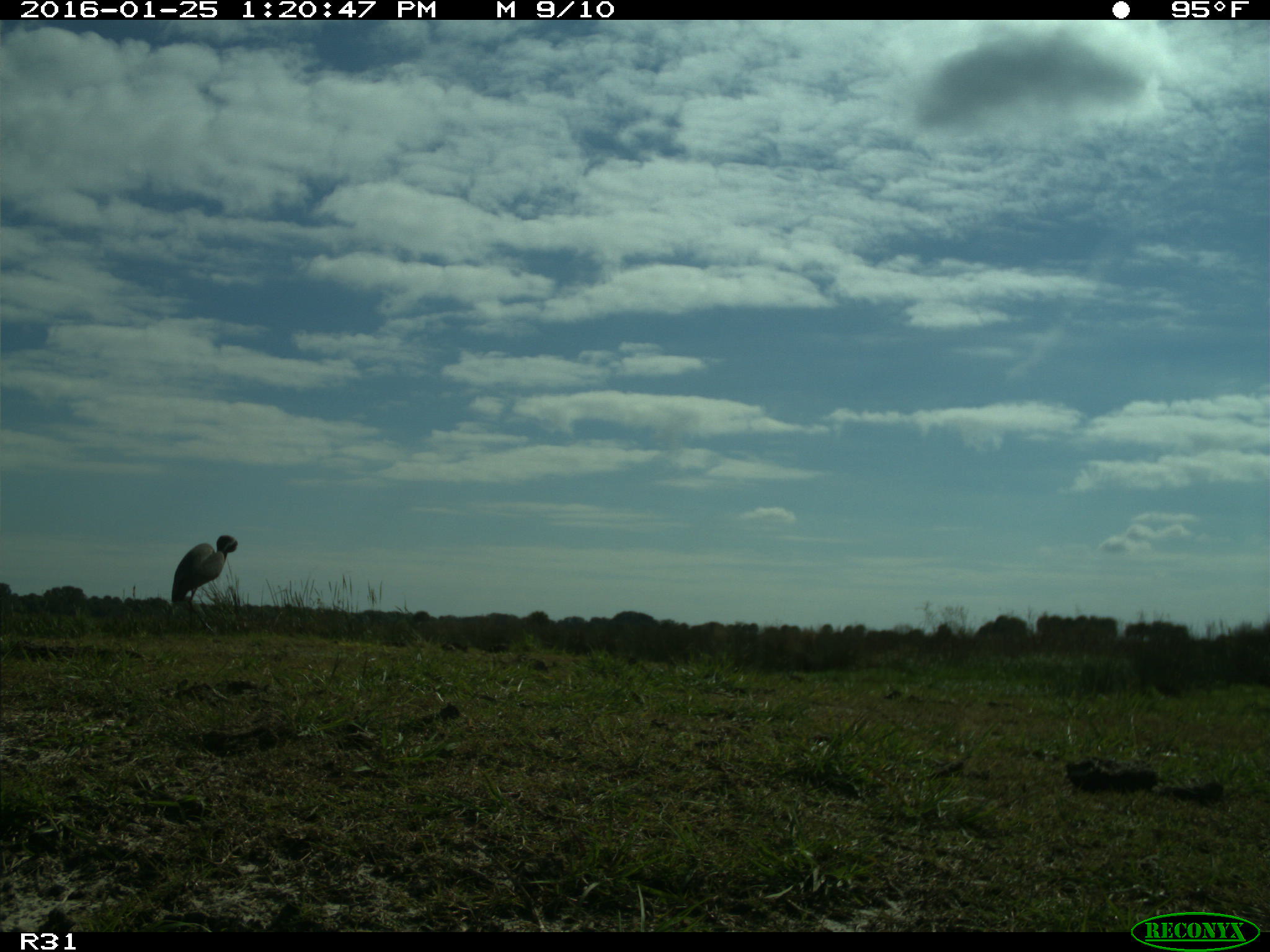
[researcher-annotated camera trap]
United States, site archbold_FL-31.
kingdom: Animalia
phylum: Chordata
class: Aves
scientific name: Aves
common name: birds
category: unidentified bird